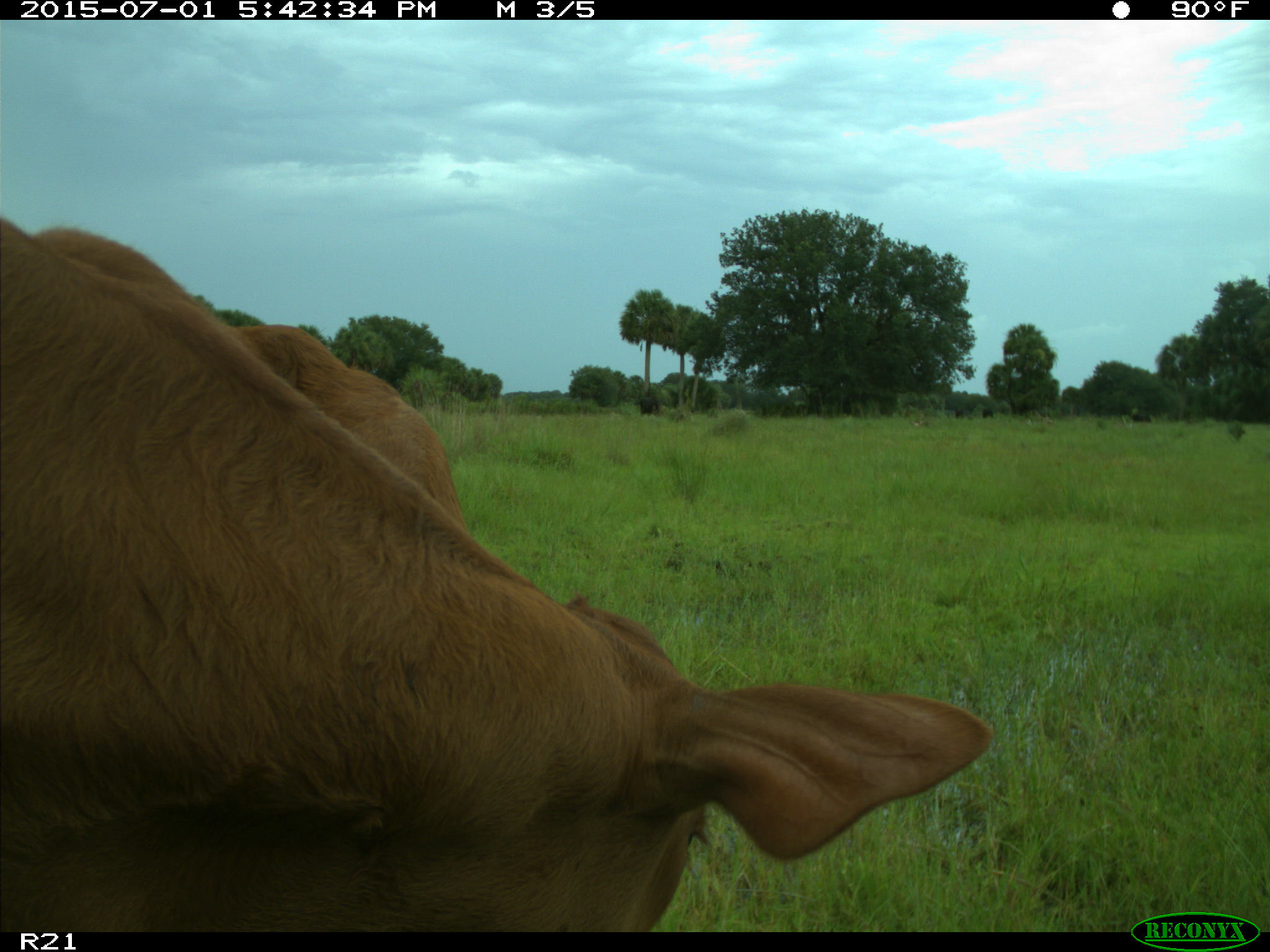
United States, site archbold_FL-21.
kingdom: Animalia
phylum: Chordata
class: Mammalia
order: Artiodactyla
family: Bovidae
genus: Bos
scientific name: Bos taurus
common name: domestic cow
Bos taurus (domestic cow).